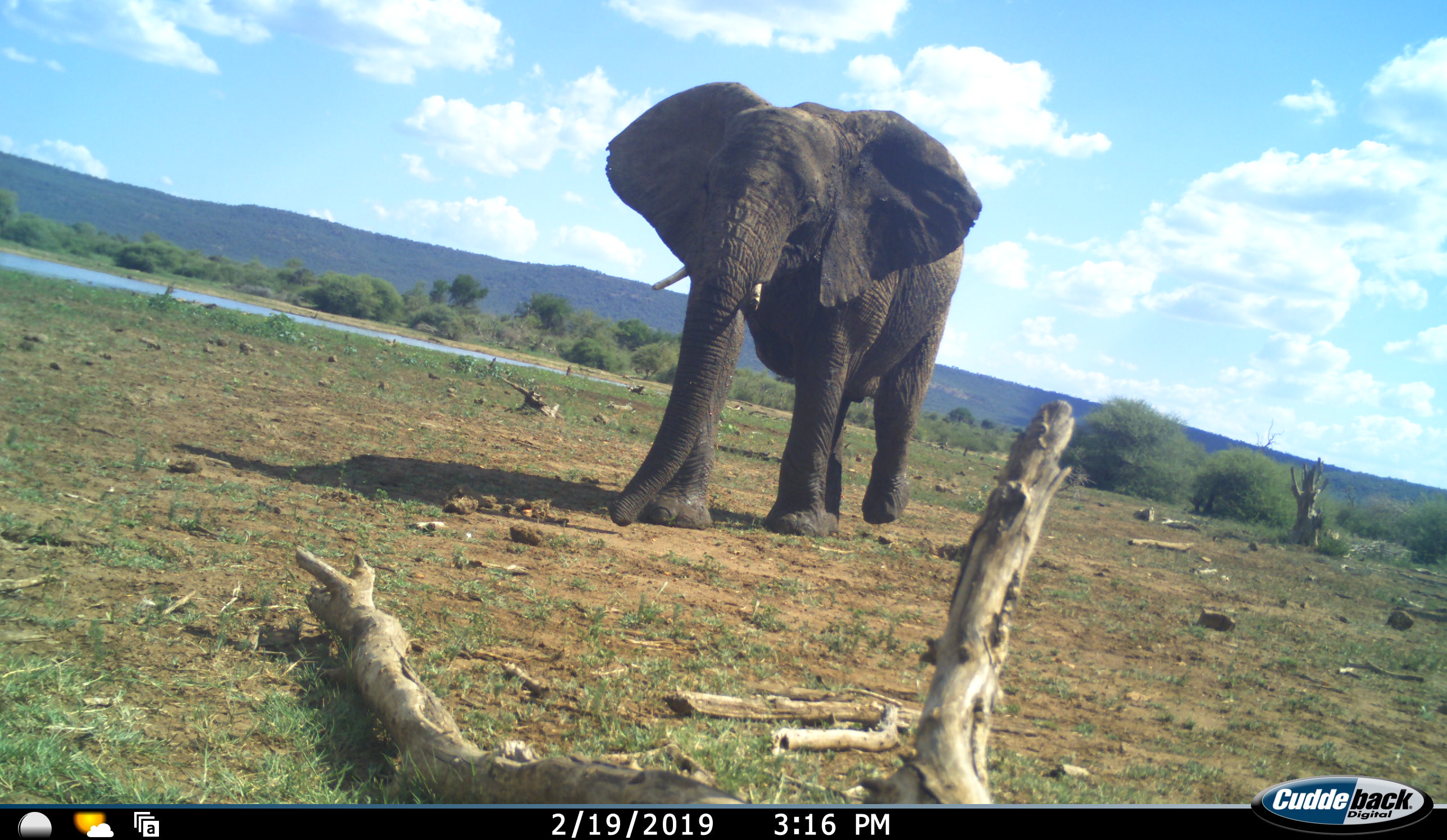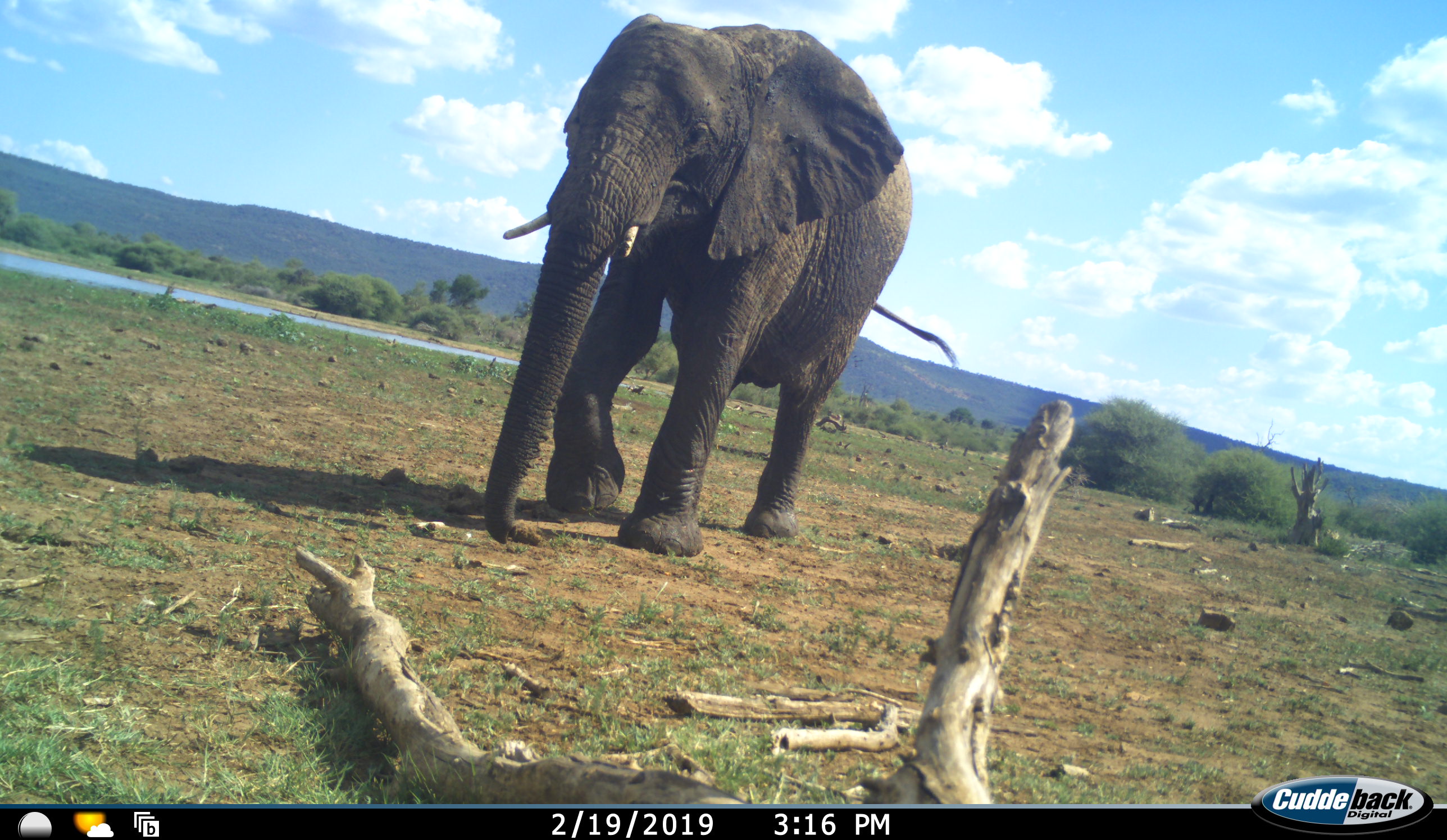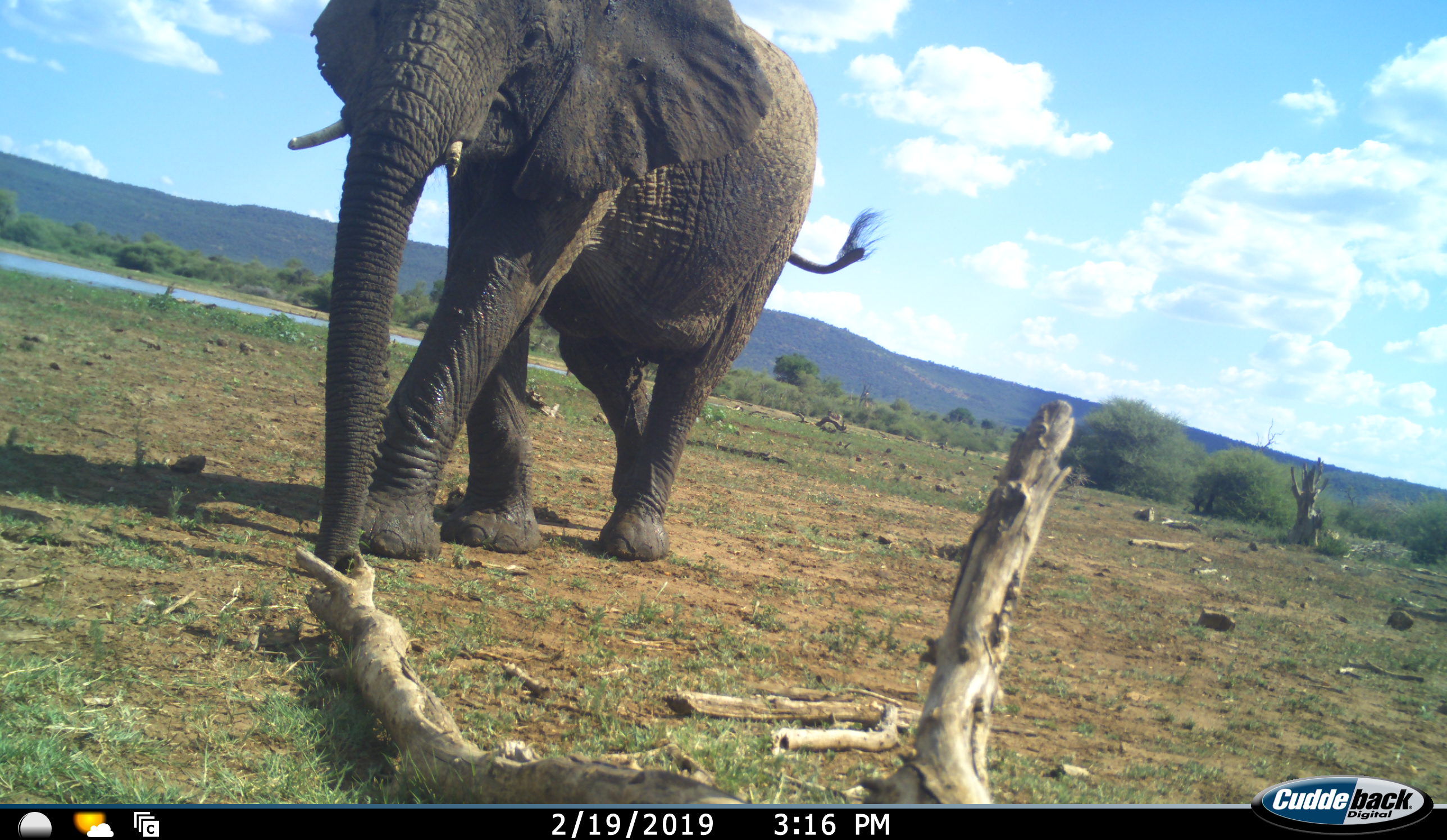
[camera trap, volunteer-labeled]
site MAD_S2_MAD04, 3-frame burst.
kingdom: Animalia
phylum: Chordata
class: Mammalia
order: Proboscidea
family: Elephantidae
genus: Loxodonta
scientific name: Loxodonta africana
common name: african bush elephant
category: elephant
Elephant (african bush elephant) (Loxodonta africana), count 1. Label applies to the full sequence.